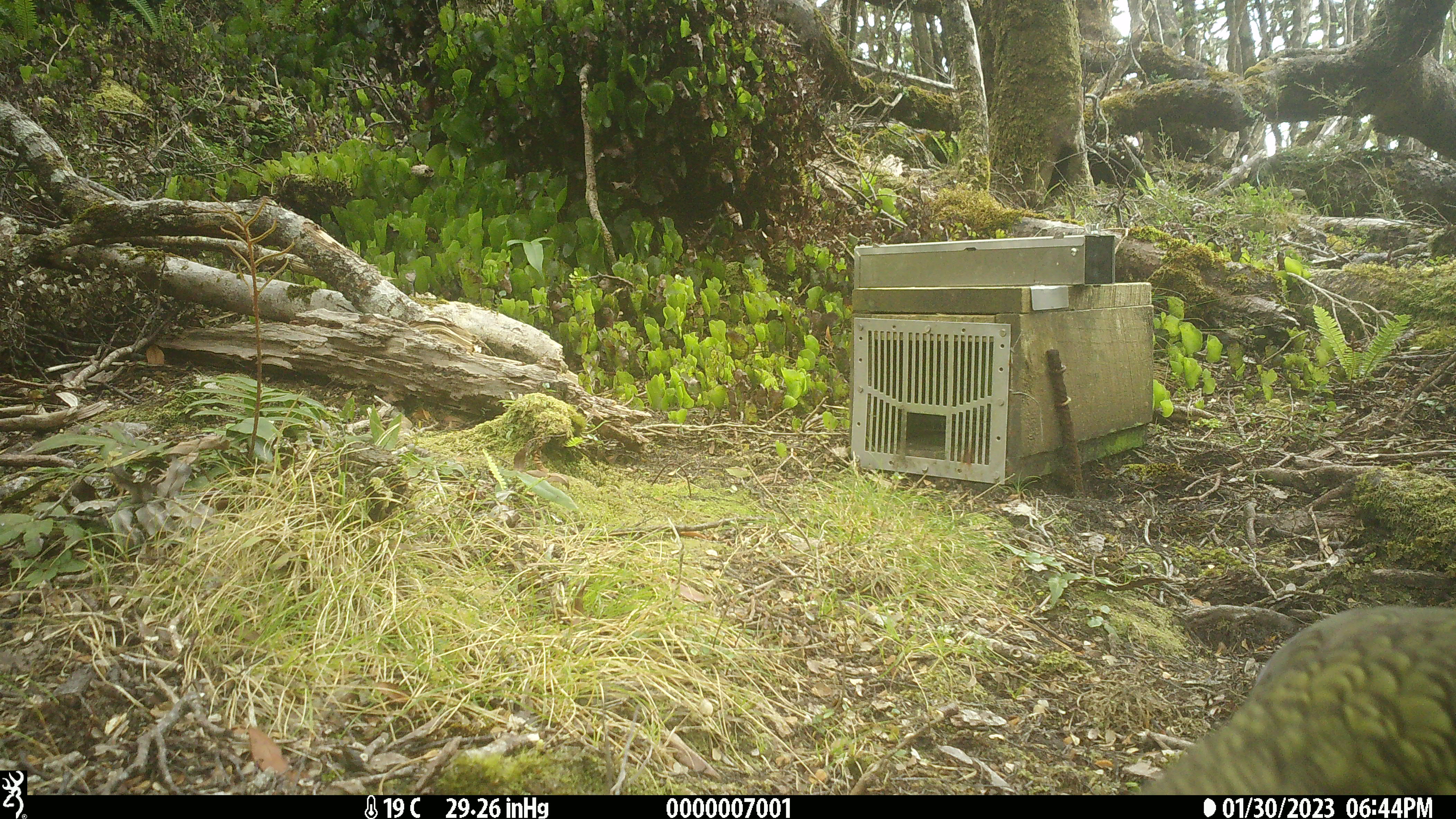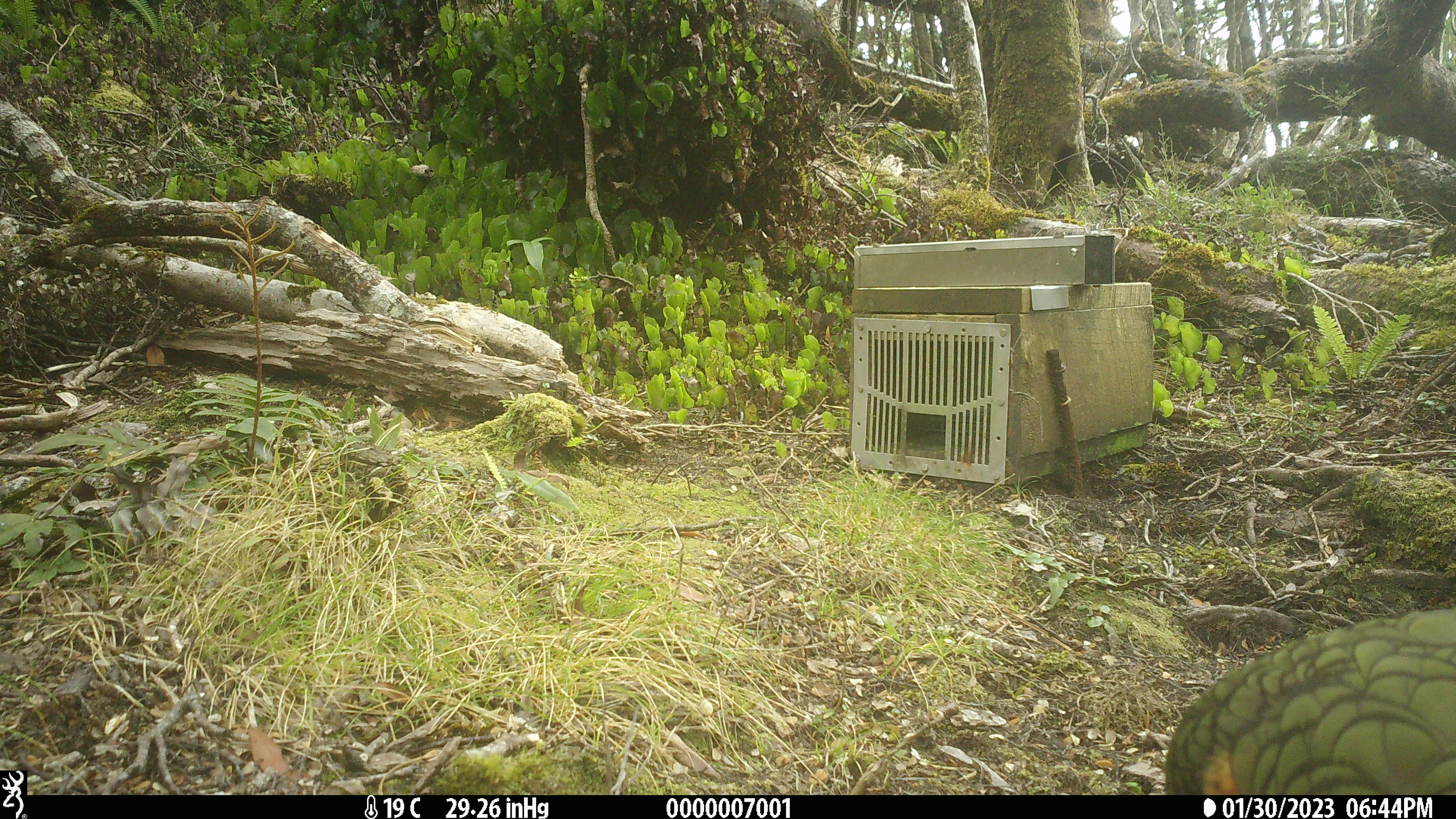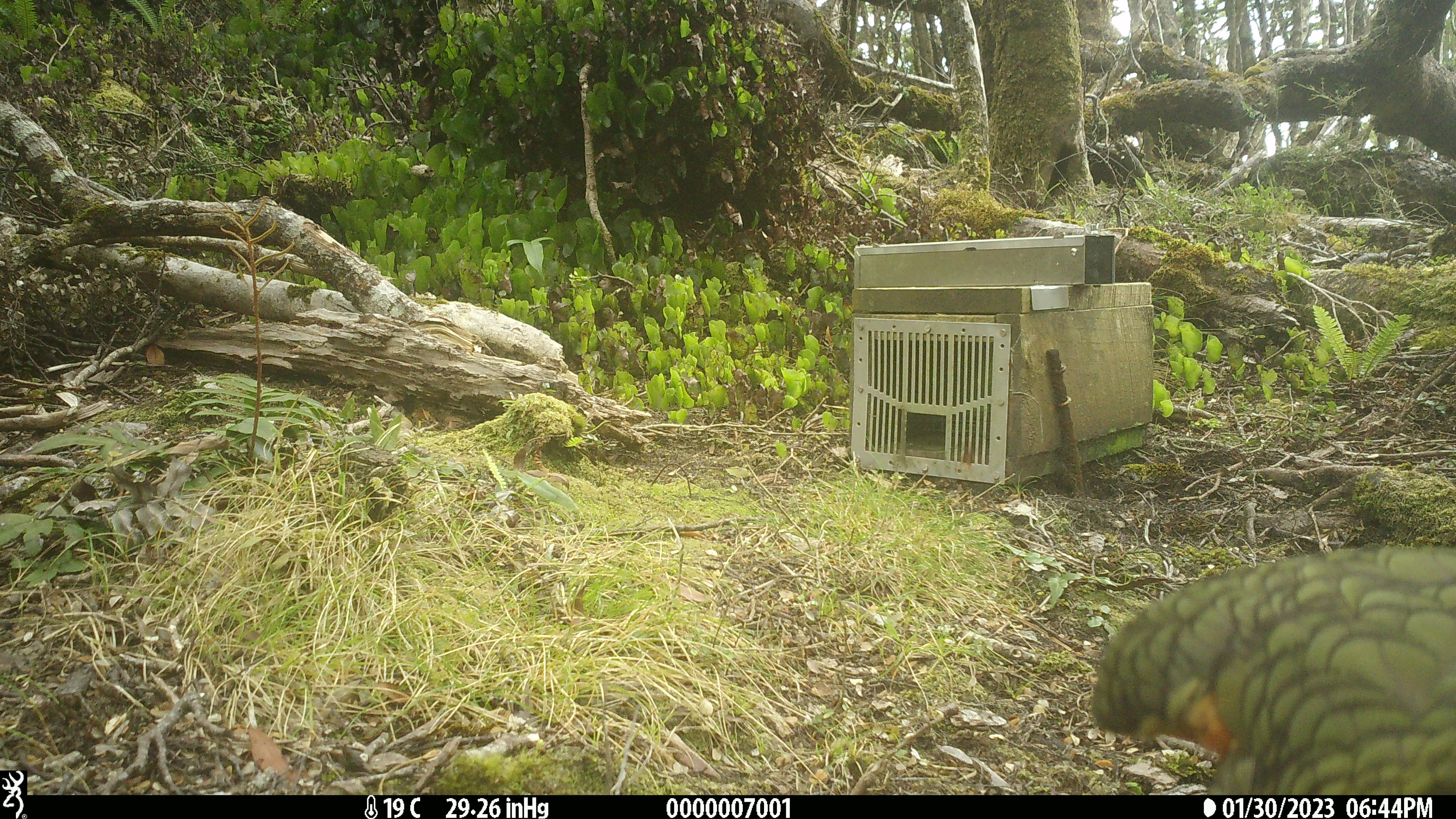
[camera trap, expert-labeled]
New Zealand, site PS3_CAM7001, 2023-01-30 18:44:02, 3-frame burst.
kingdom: Animalia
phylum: Chordata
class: Aves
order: Psittaciformes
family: Strigopidae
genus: Nestor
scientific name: Nestor notabilis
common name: kea